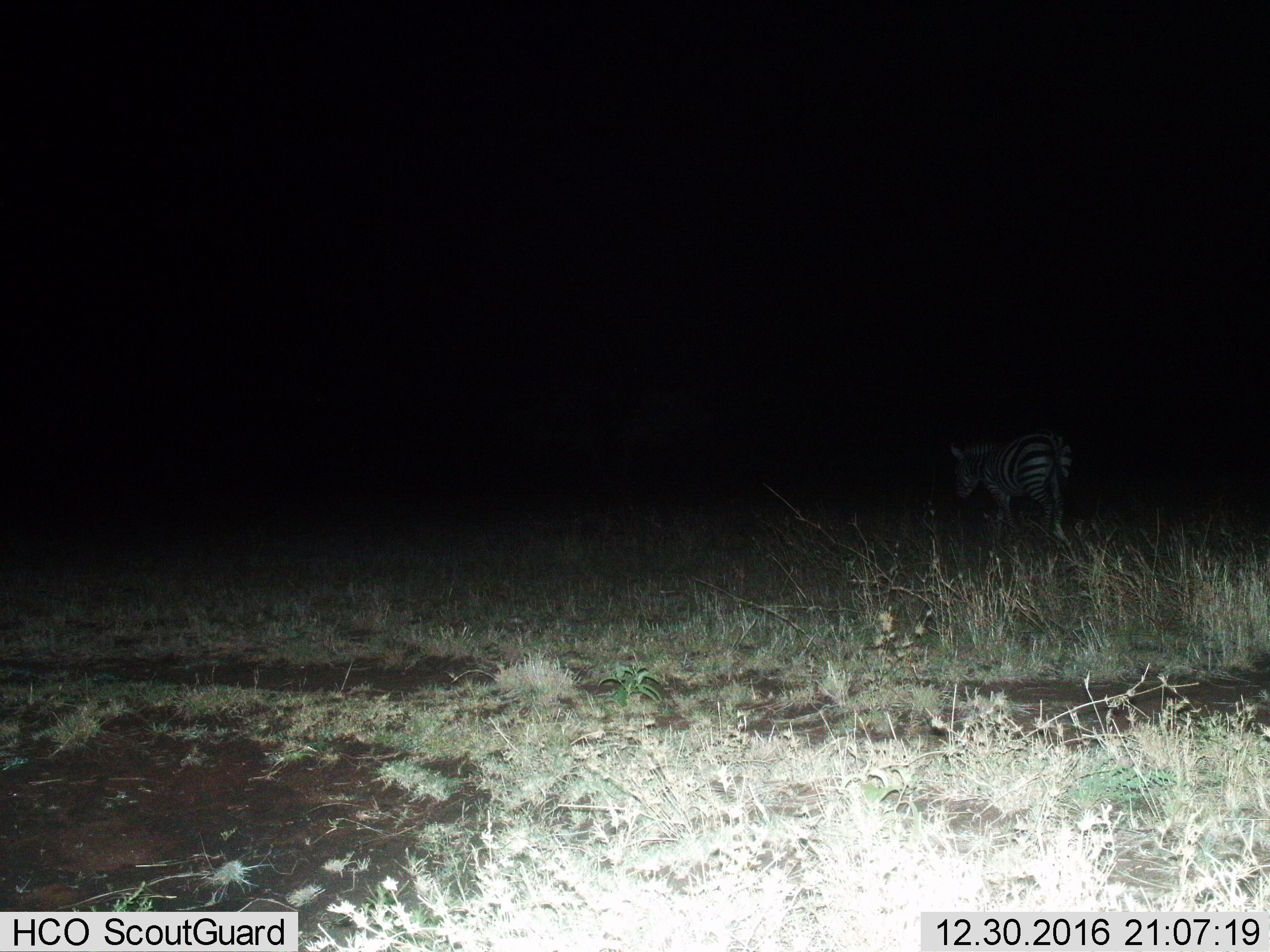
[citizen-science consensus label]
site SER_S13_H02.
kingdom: Animalia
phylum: Chordata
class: Mammalia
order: Perissodactyla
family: Equidae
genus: Equus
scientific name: Equus quagga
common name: plains zebra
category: zebraplains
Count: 1.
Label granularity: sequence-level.